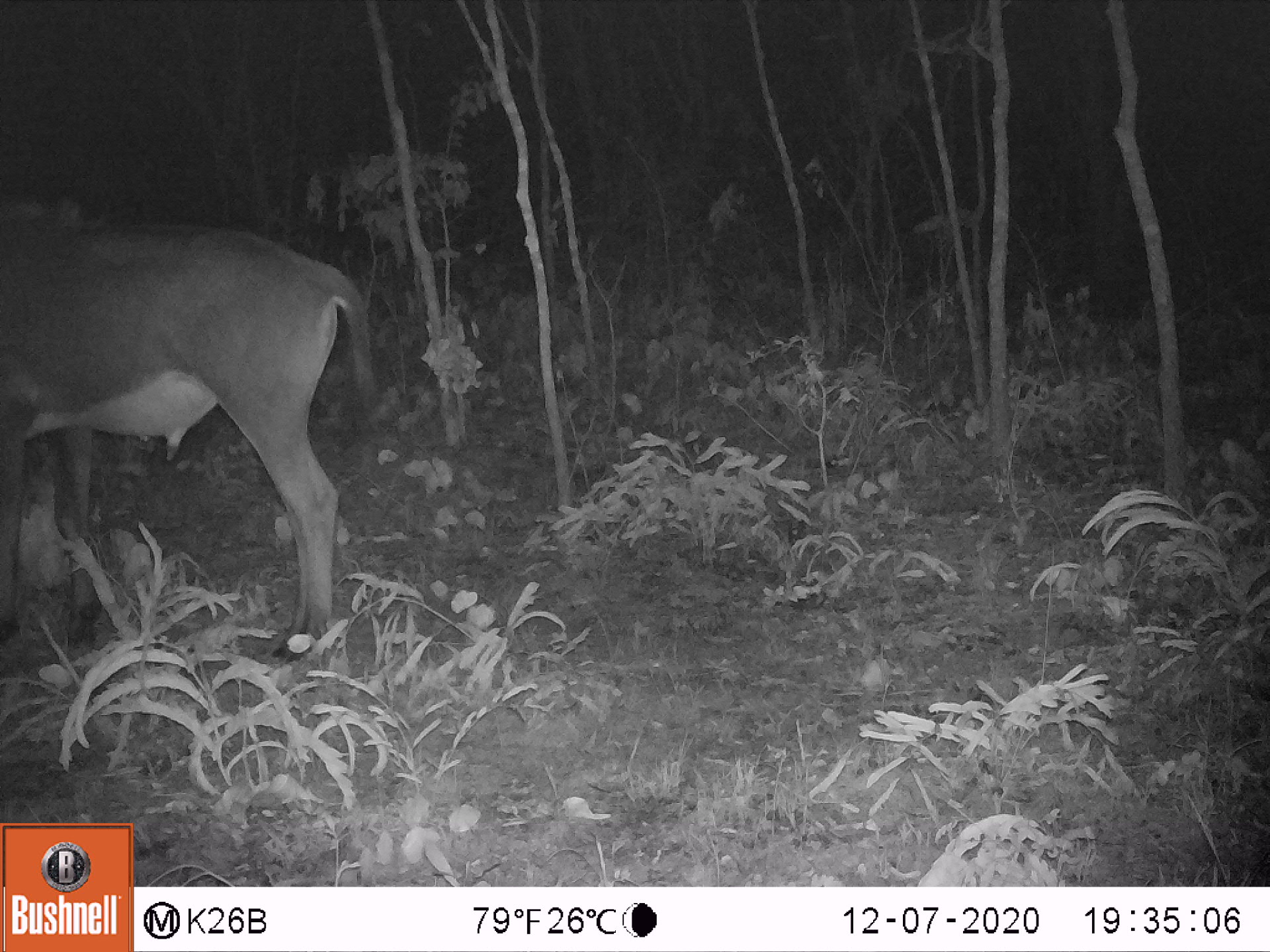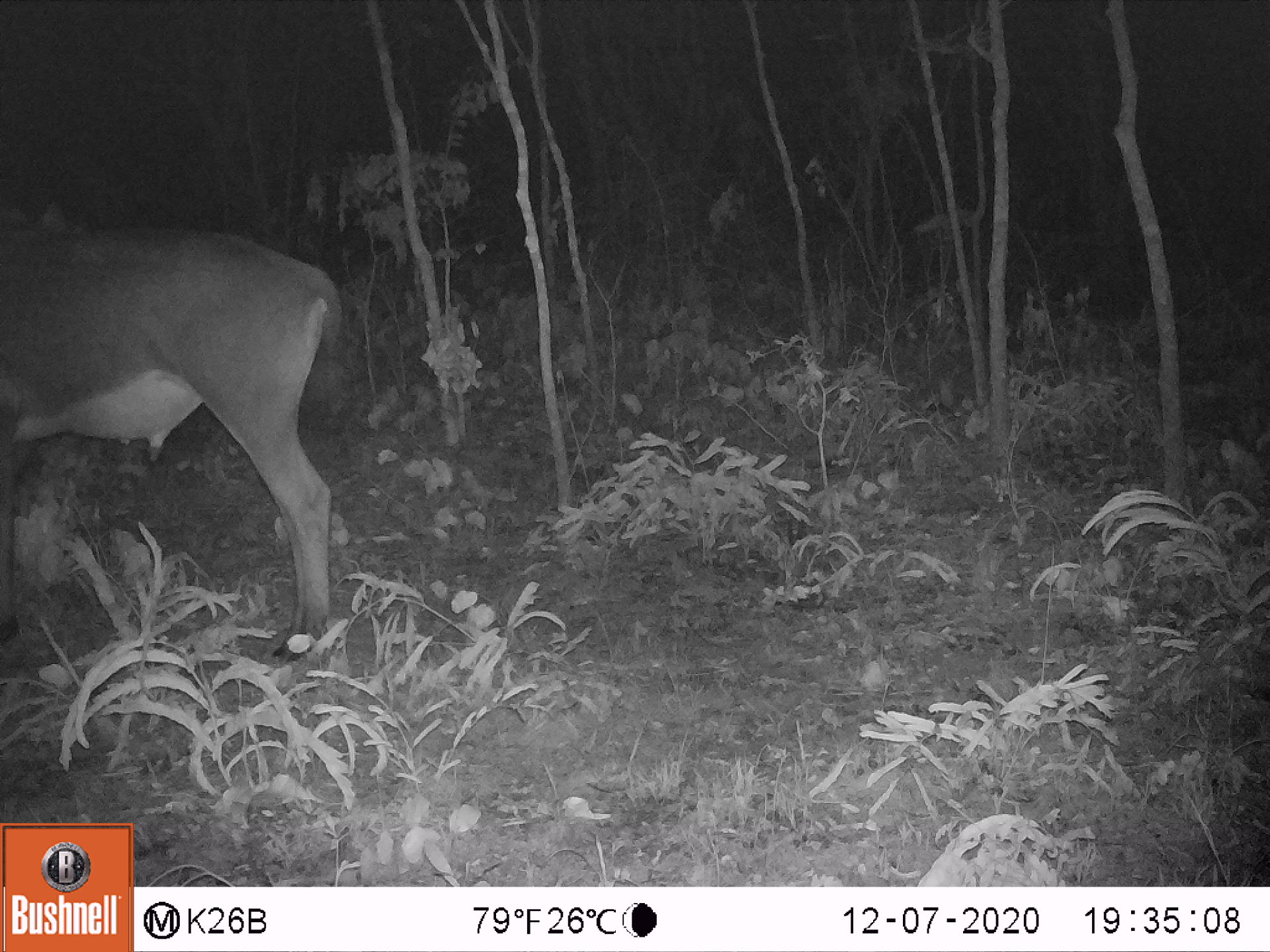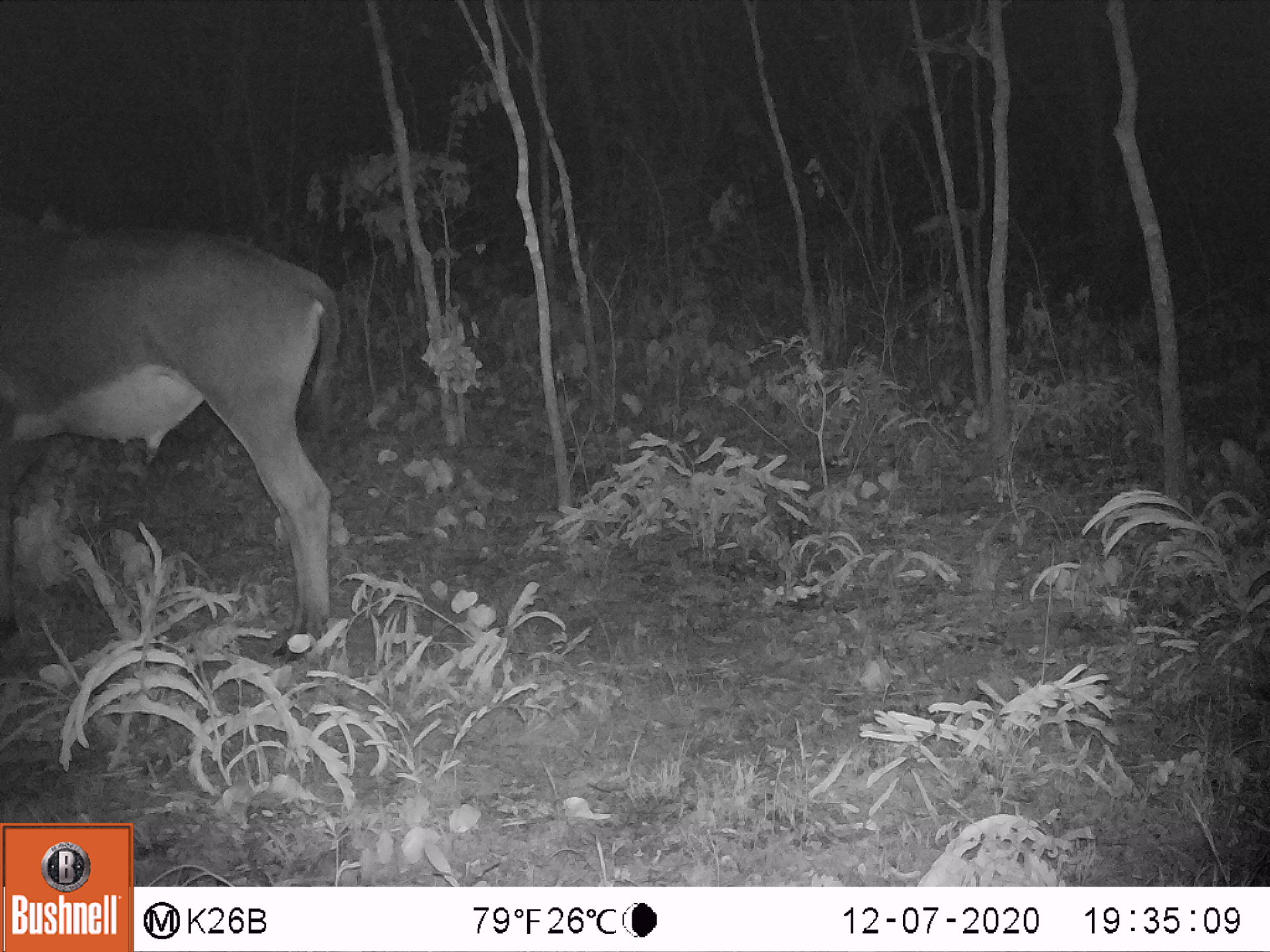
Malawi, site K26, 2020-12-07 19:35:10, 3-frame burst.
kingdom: Animalia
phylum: Chordata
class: Mammalia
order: Artiodactyla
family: Bovidae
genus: Hippotragus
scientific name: Hippotragus niger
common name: sable antelope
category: sable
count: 1